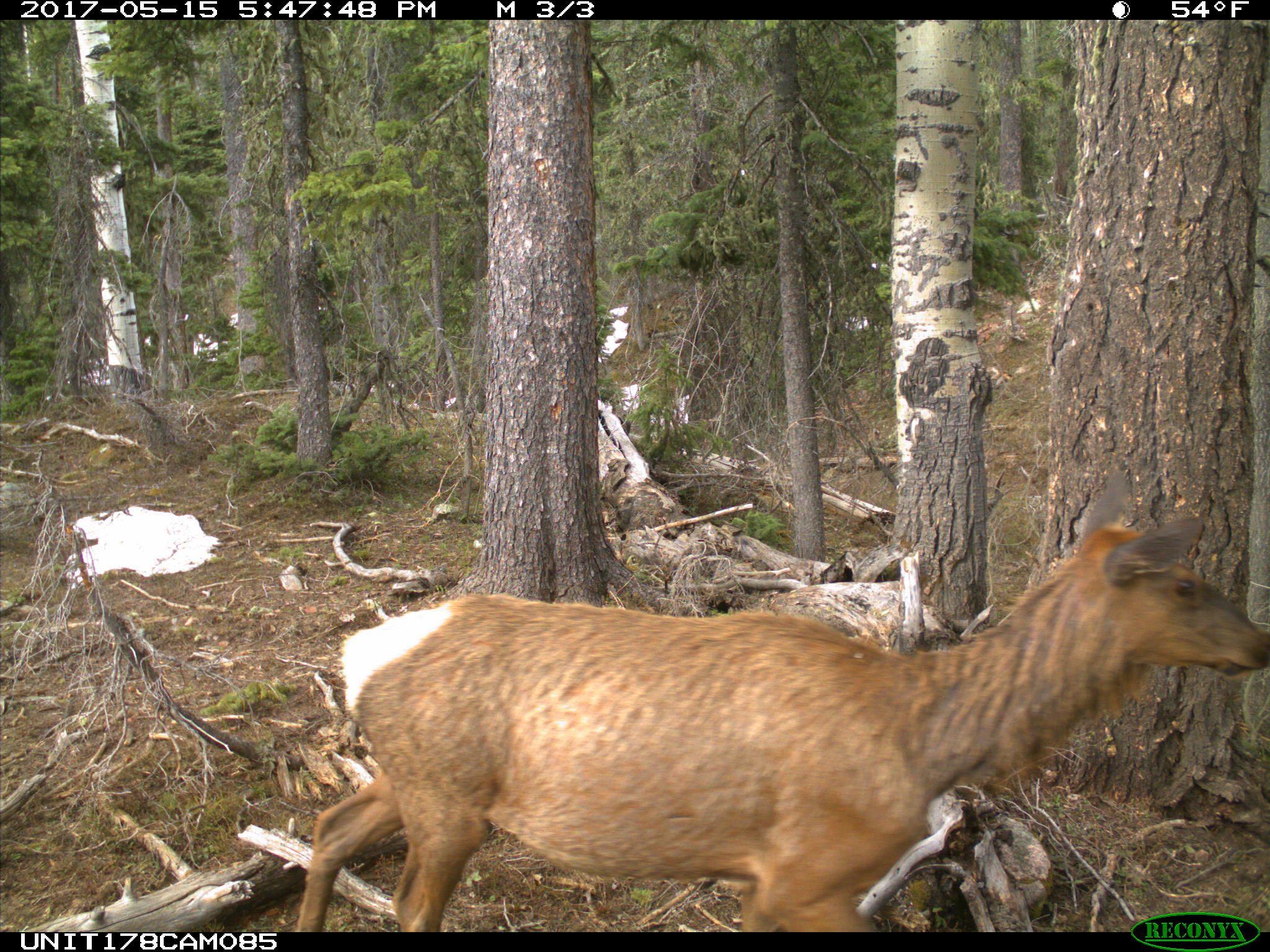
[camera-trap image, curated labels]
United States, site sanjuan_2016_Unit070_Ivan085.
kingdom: Animalia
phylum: Chordata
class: Mammalia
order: Artiodactyla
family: Cervidae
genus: Cervus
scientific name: Cervus elaphus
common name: red deer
Cervus elaphus (red deer).